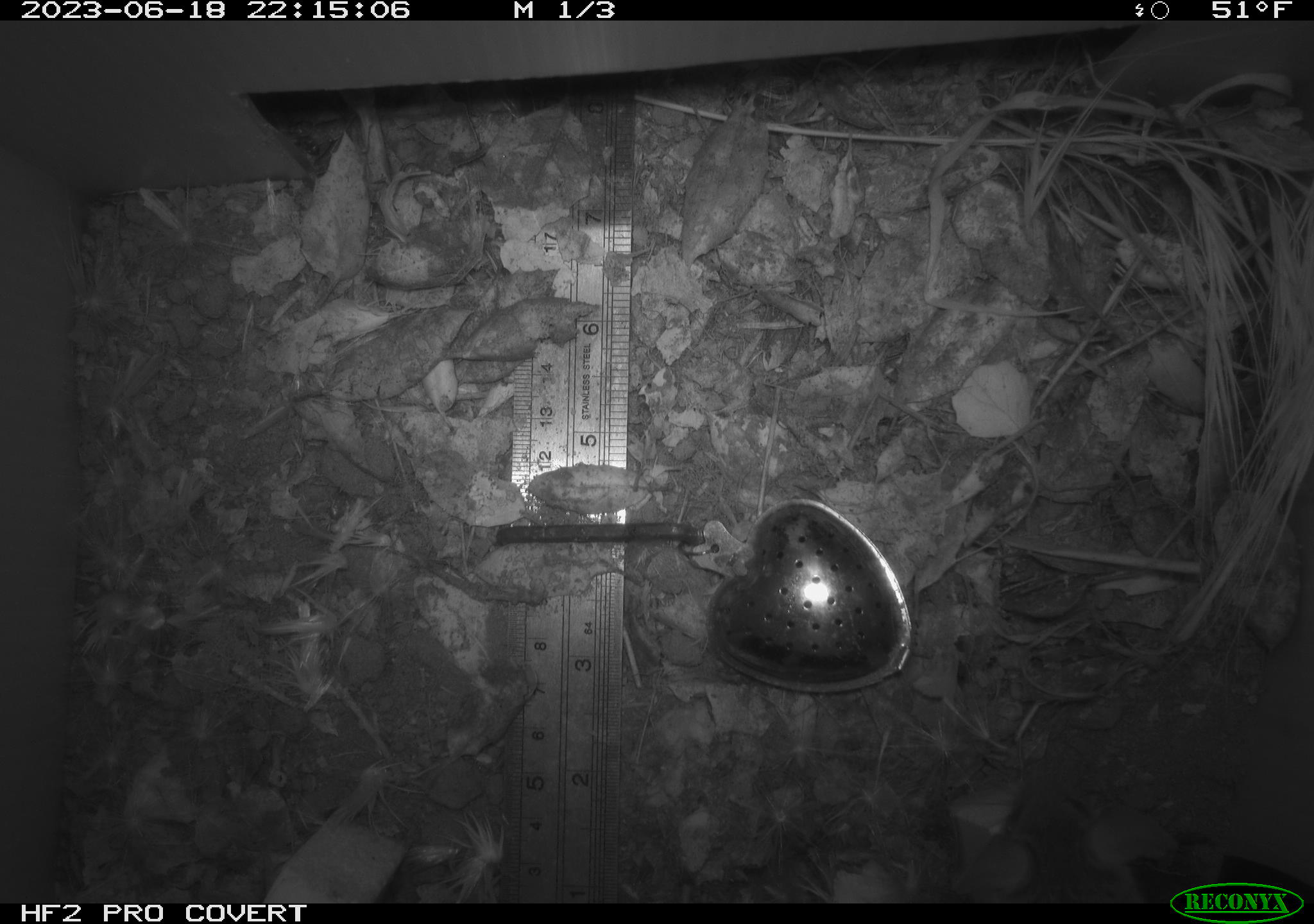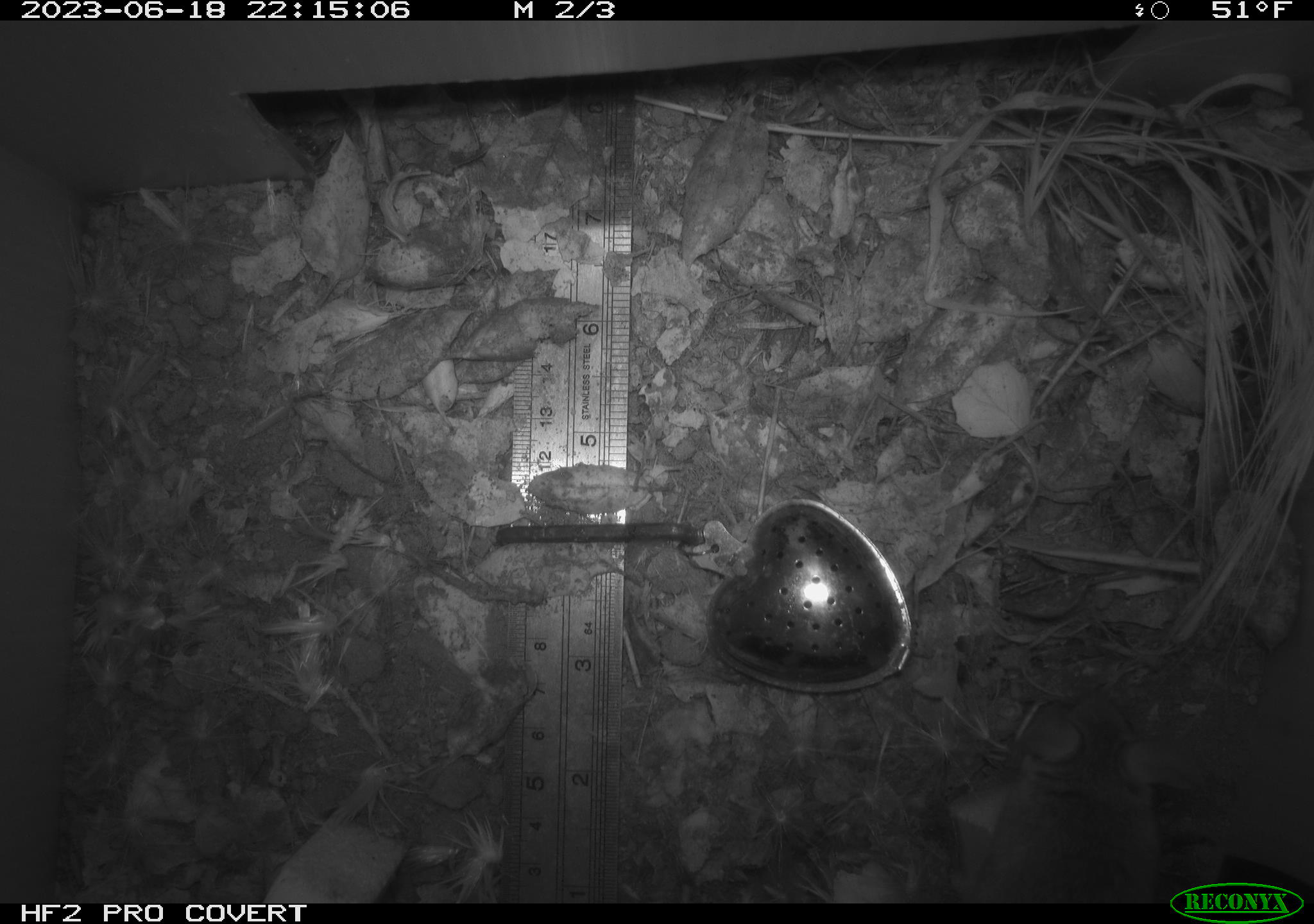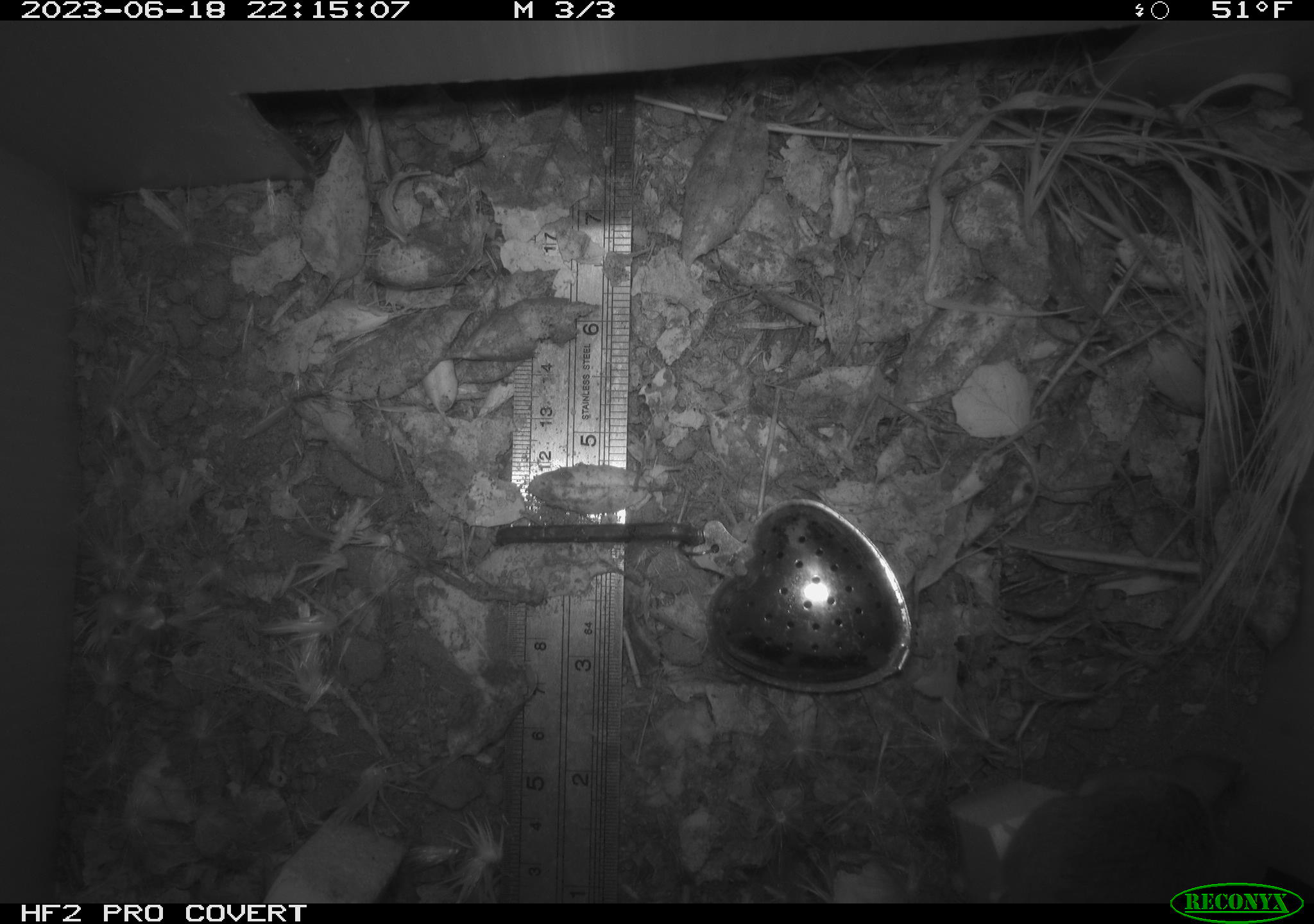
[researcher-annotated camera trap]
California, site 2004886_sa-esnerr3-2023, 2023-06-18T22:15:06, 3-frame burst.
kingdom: Animalia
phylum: Chordata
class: Mammalia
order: Rodentia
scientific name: Rodentia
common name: mouse species